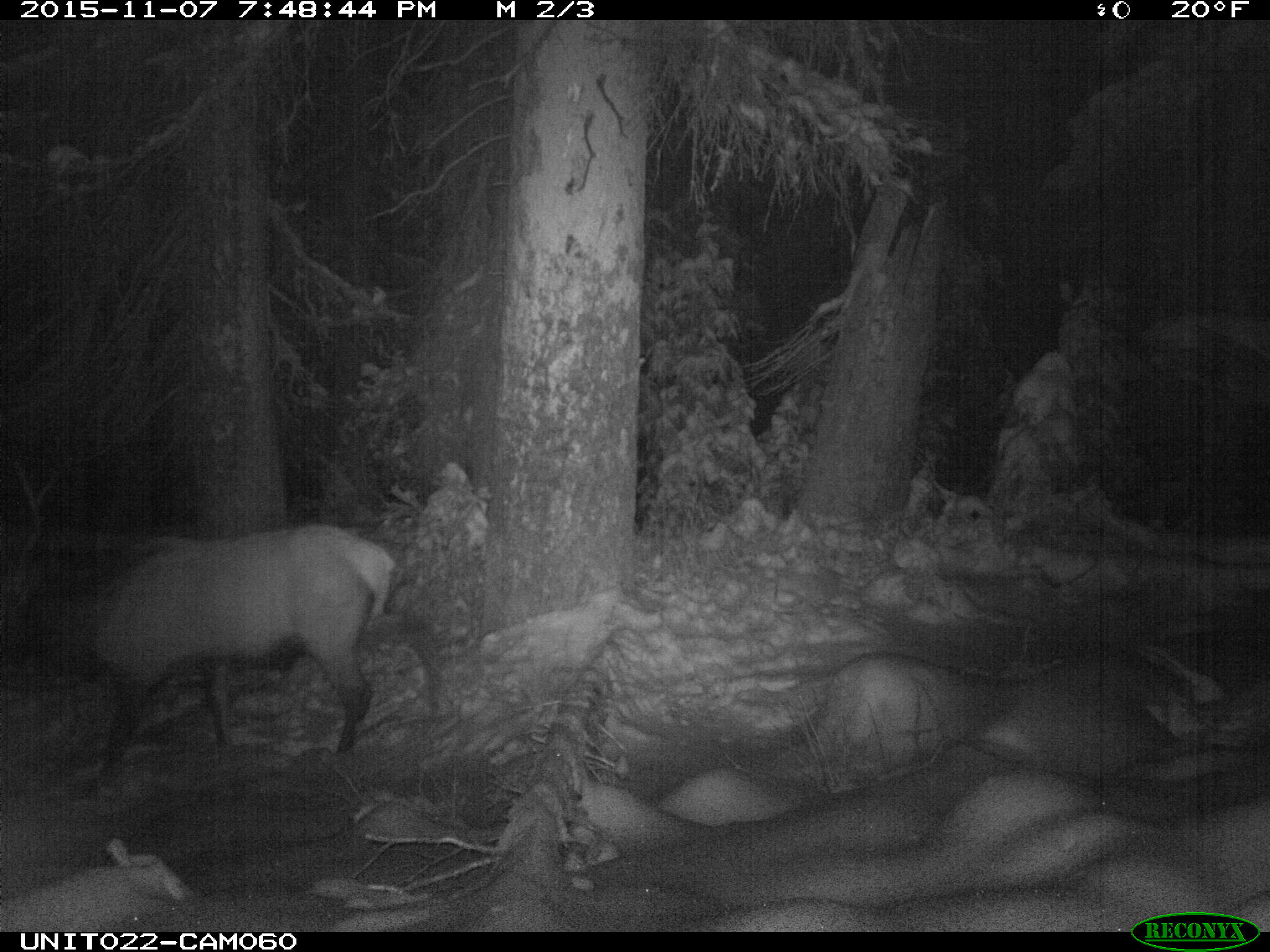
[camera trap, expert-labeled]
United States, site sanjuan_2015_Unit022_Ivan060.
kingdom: Animalia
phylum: Chordata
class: Mammalia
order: Artiodactyla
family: Cervidae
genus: Cervus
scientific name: Cervus elaphus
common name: red deer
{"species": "Cervus elaphus (red deer)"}